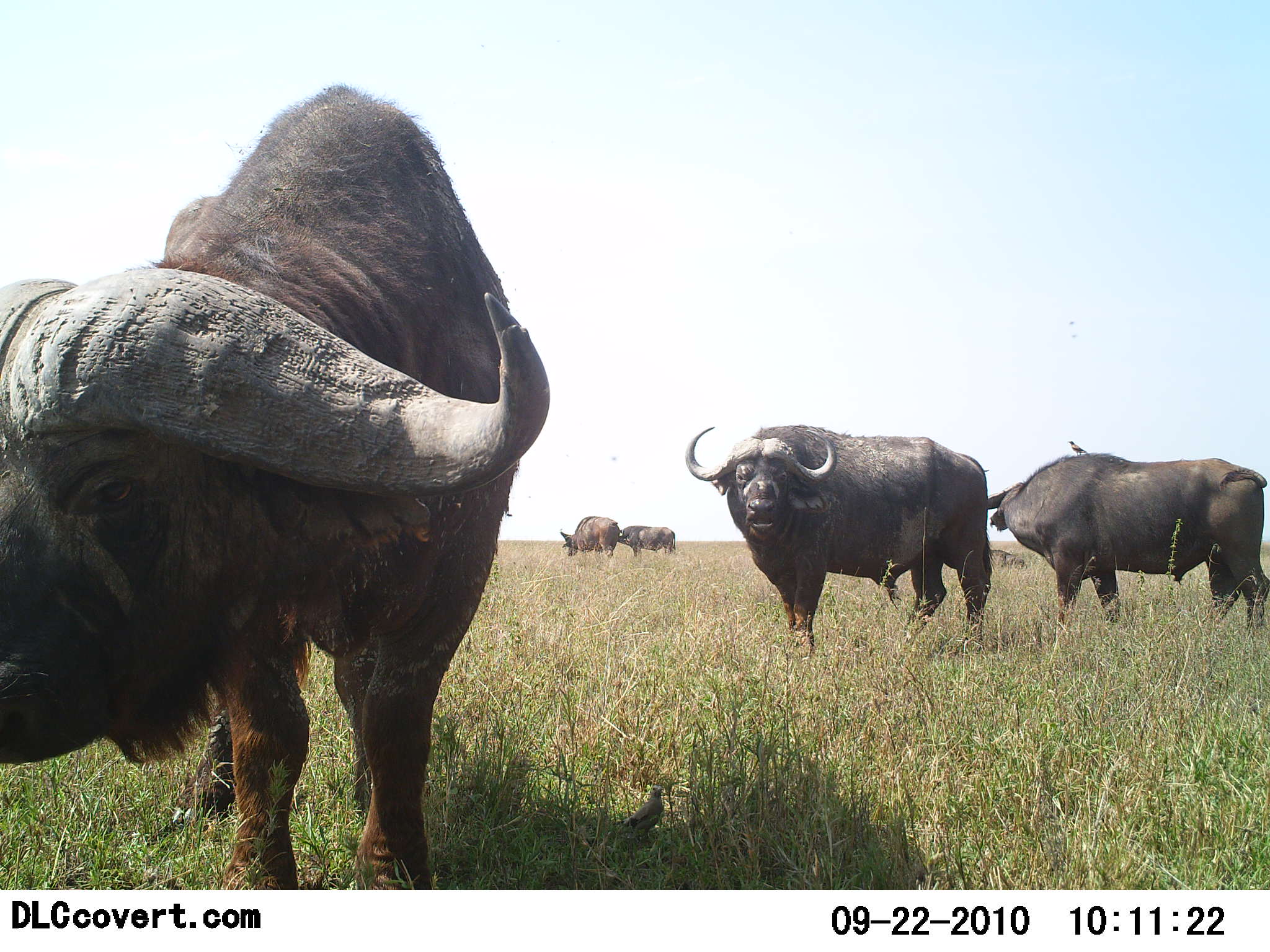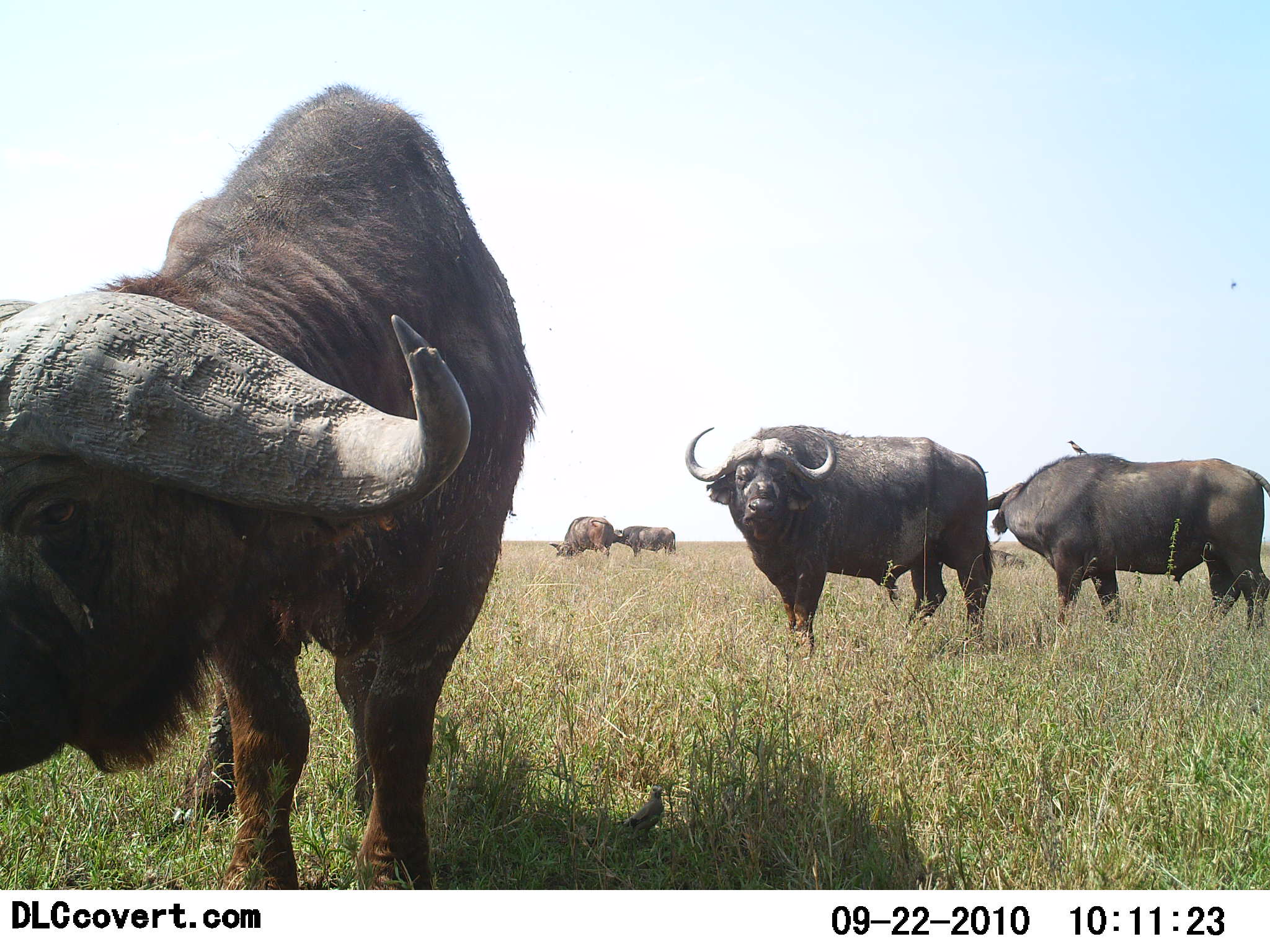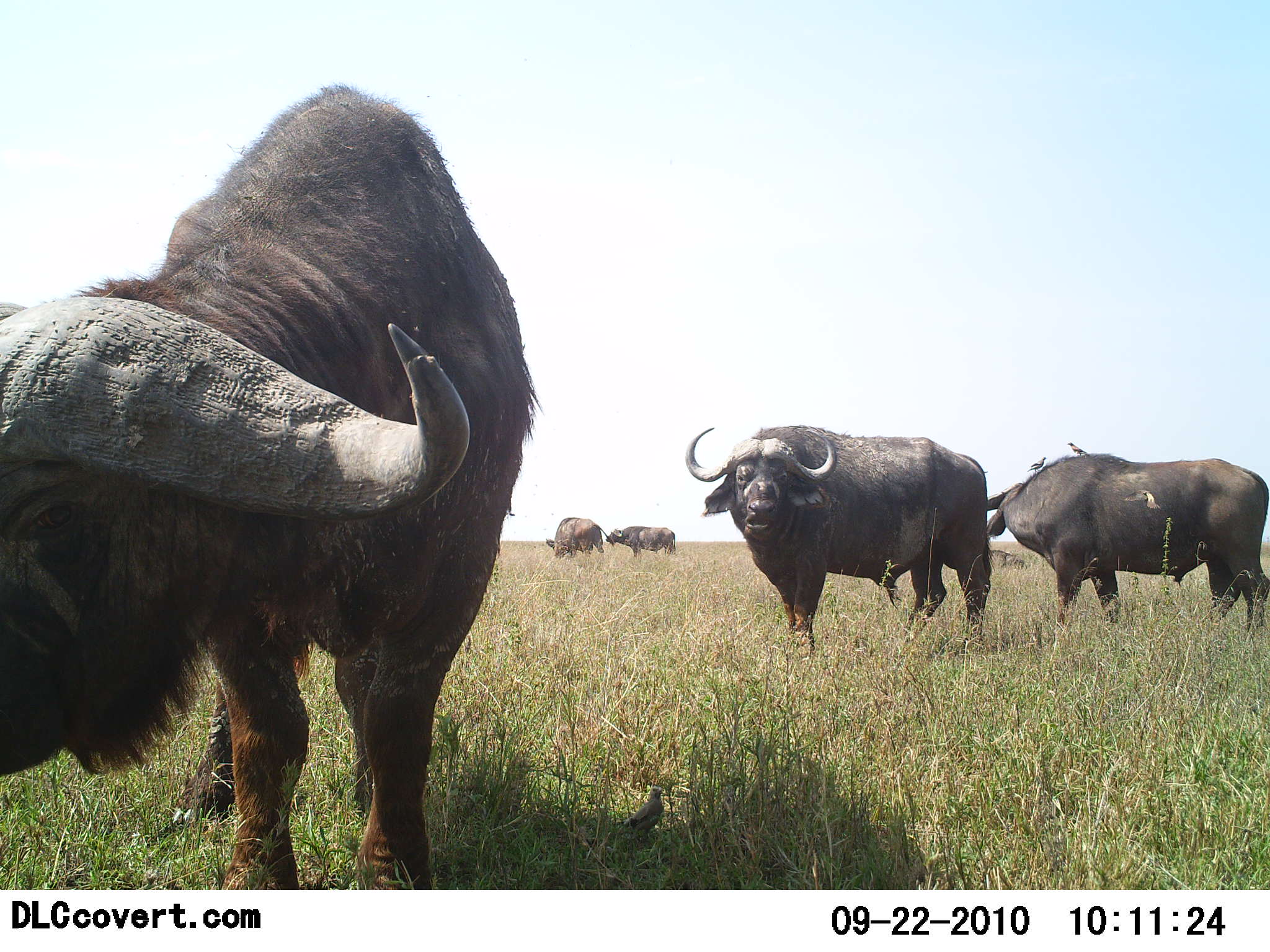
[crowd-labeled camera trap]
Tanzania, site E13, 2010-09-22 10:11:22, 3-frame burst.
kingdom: Animalia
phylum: Chordata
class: Mammalia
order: Artiodactyla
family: Bovidae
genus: Syncerus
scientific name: Syncerus caffer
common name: cape buffalo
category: buffalo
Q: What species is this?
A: Buffalo (cape buffalo) (Syncerus caffer).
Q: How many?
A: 5.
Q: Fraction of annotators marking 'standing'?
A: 100%.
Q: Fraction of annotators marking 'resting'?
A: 12%.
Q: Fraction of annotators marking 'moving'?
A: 0%.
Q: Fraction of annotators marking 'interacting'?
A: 0%.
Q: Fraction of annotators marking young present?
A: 0%.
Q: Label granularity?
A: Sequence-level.